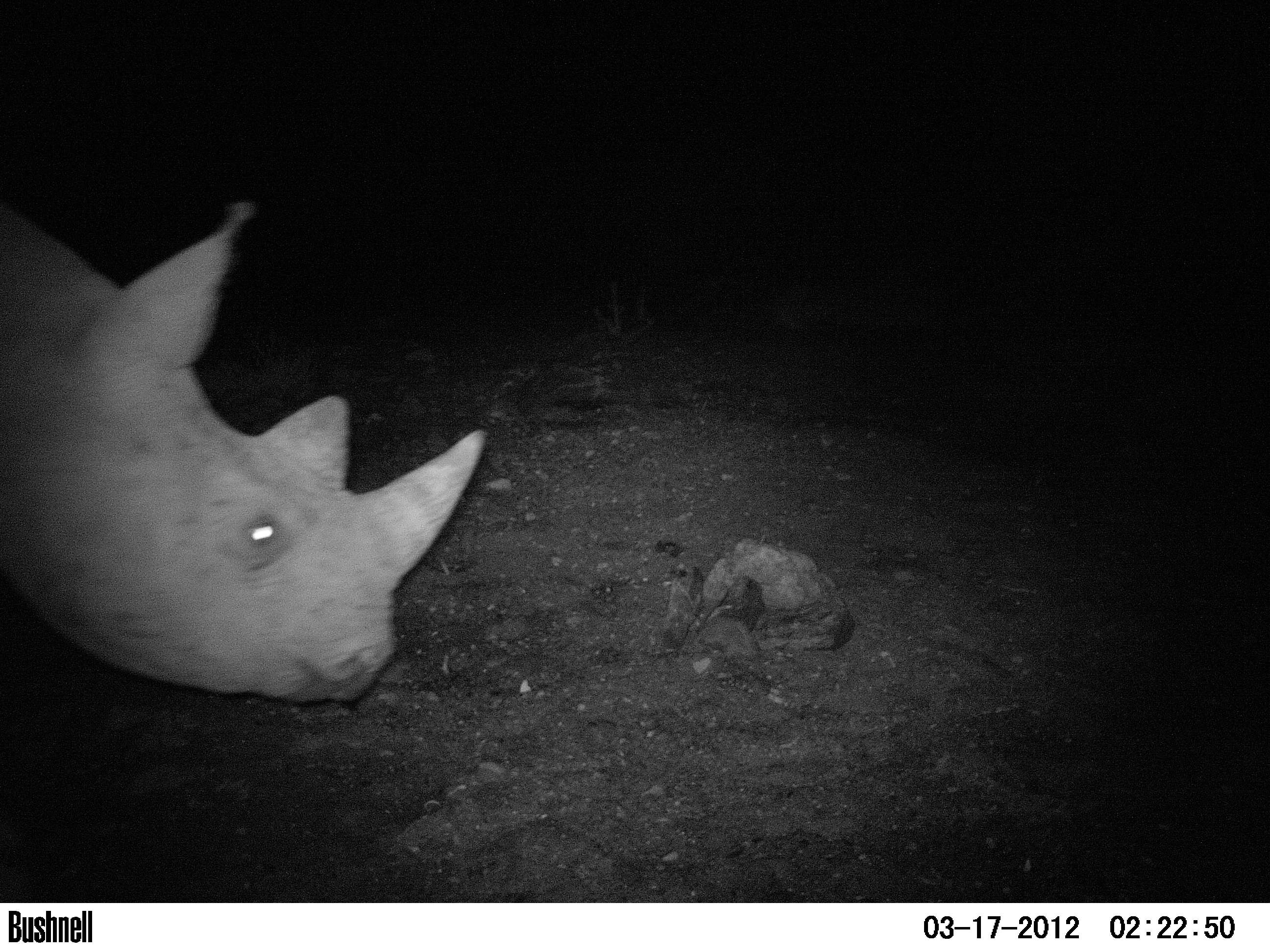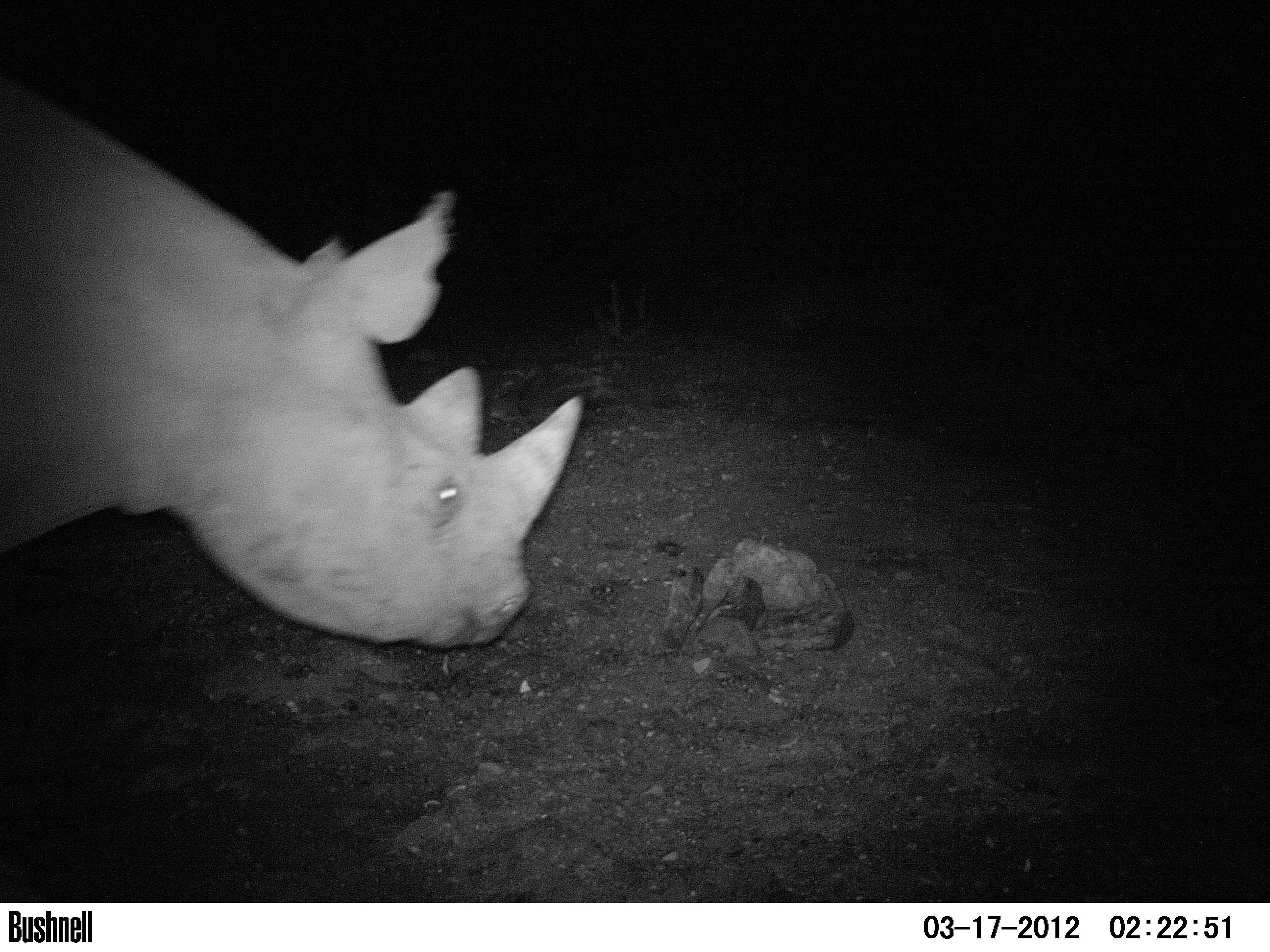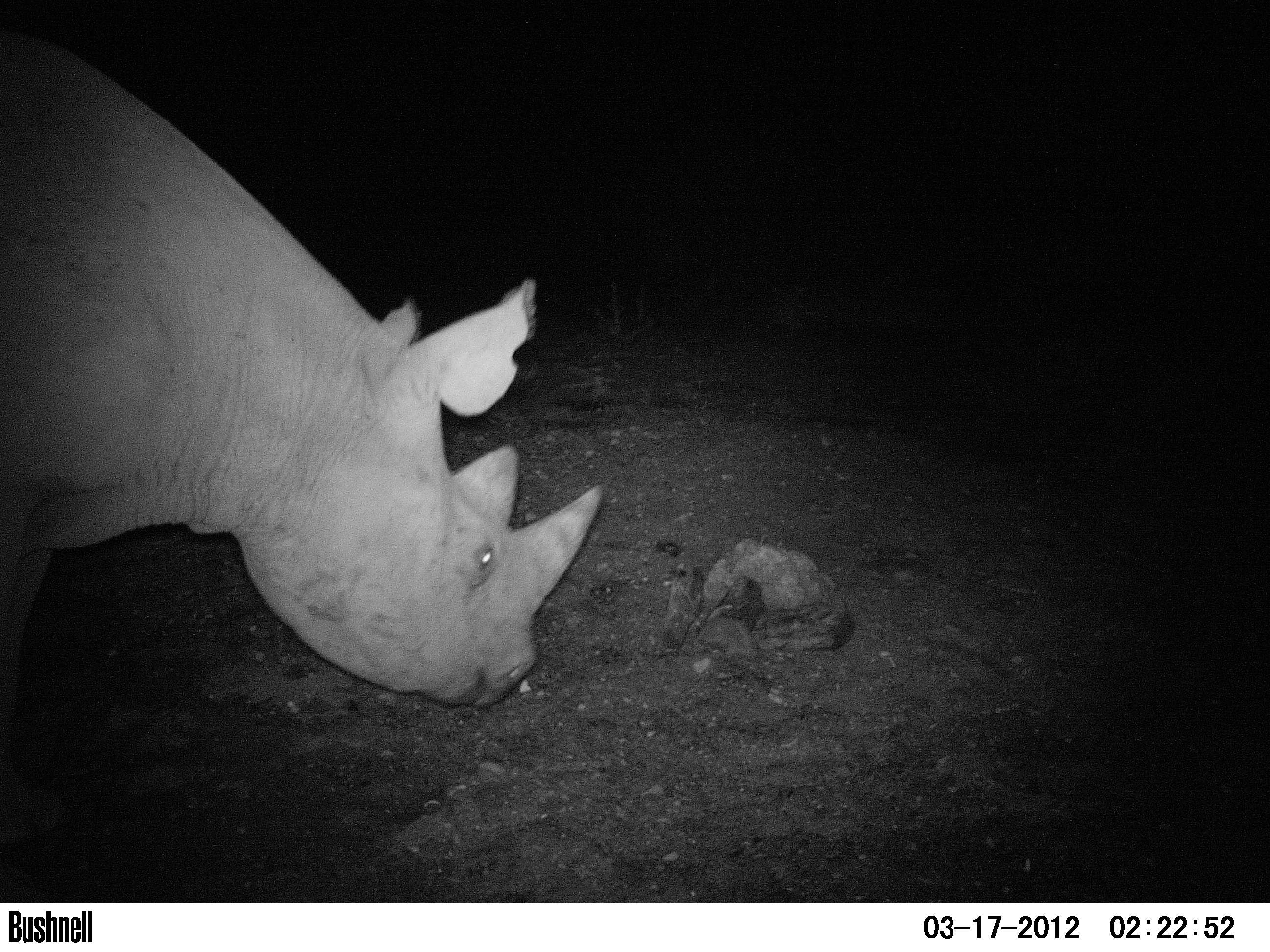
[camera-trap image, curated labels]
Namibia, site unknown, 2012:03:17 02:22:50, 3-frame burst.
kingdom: Animalia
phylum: Chordata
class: Mammalia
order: Perissodactyla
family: Rhinocerotidae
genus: Diceros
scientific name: Diceros bicornis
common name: black rhinoceros